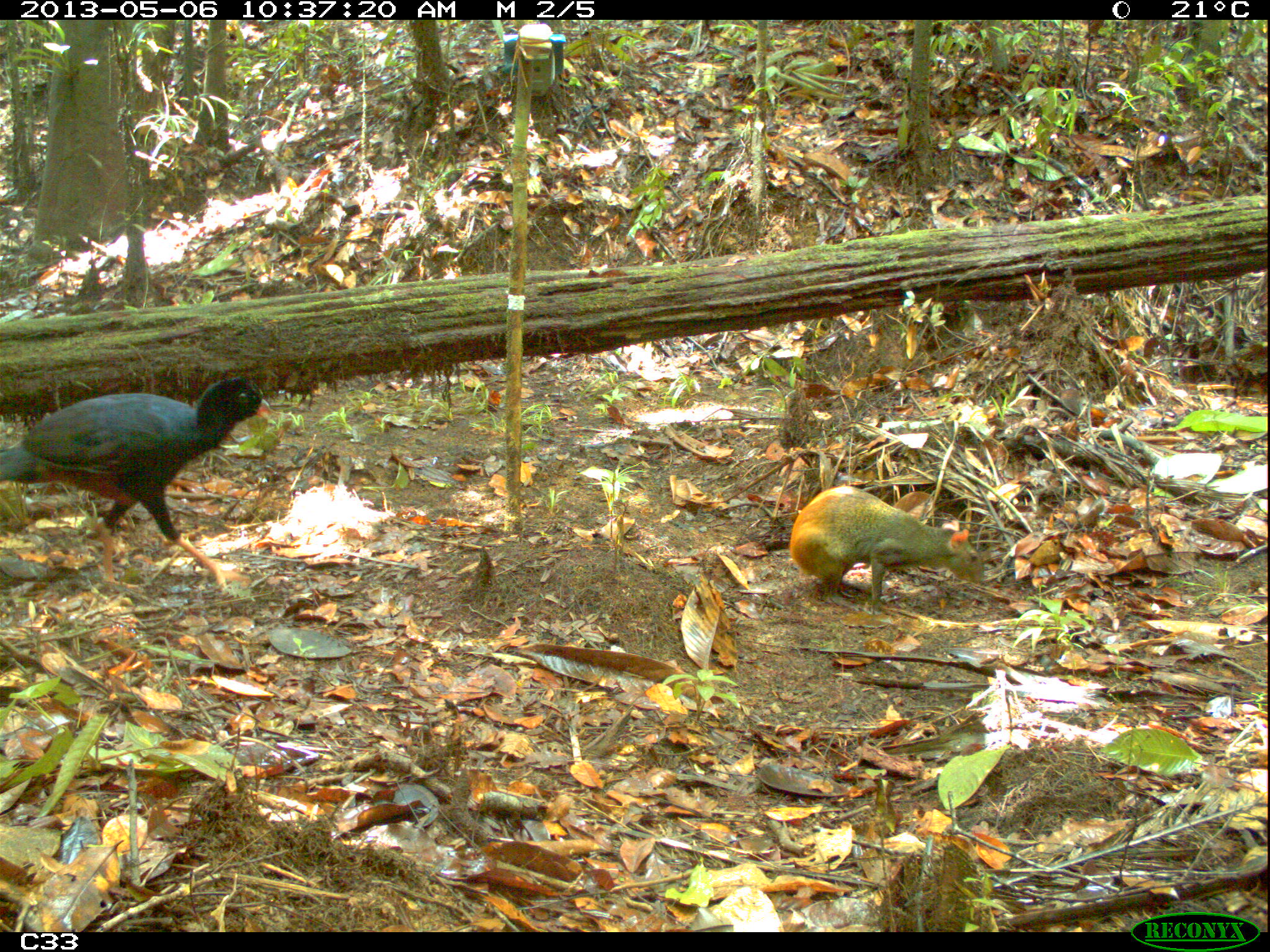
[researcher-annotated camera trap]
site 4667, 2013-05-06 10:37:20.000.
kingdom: Animalia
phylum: Chordata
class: Mammalia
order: Rodentia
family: Dasyproctidae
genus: Dasyprocta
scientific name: Dasyprocta leporina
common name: red-rumped agouti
Dasyprocta leporina (red-rumped agouti), count 1, age adult.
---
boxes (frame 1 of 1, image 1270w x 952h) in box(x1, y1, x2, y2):
dasyprocta leporina: box(0, 375, 272, 590); box(789, 485, 984, 613)